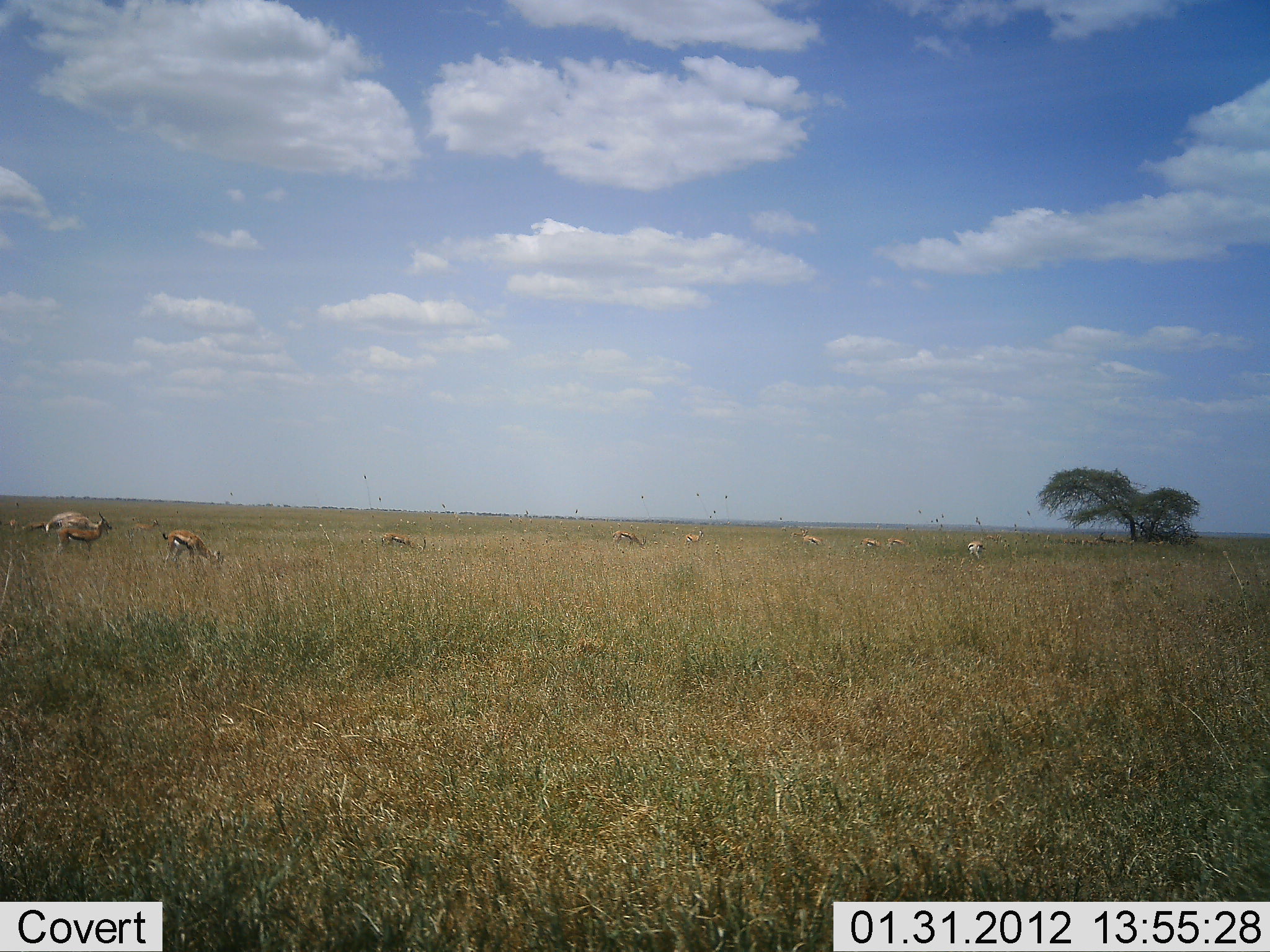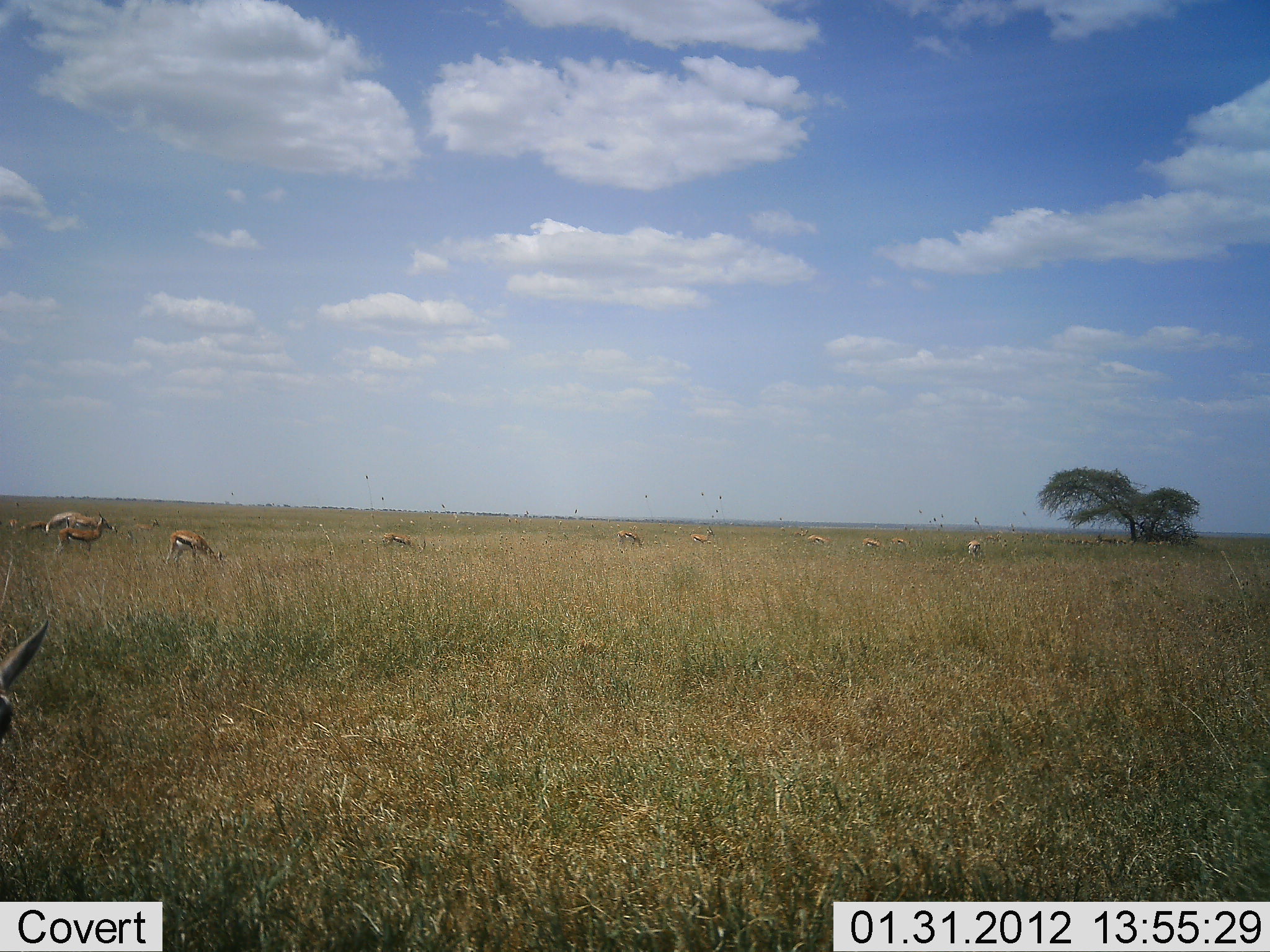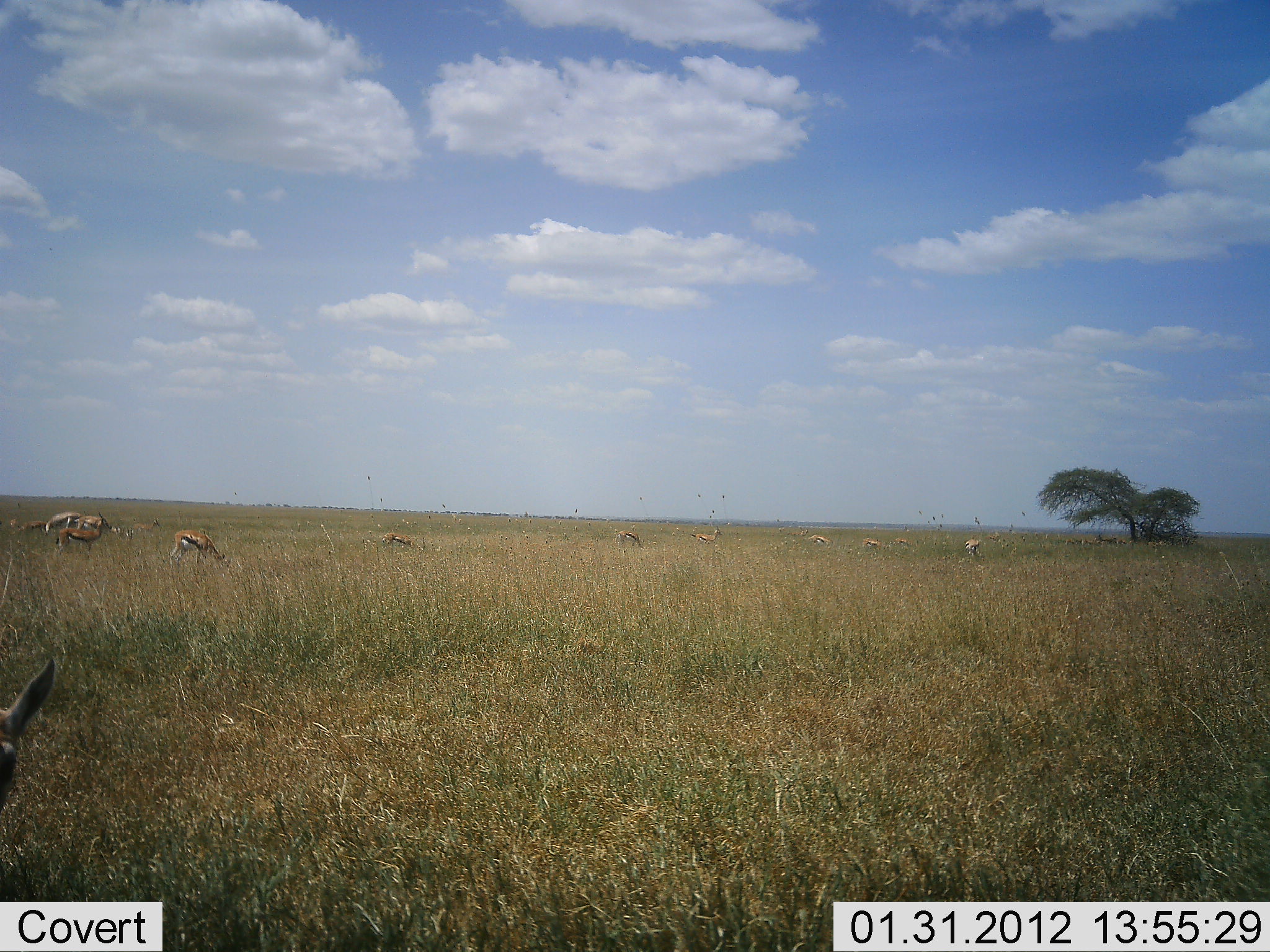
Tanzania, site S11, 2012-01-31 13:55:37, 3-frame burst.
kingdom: Animalia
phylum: Chordata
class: Mammalia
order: Artiodactyla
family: Bovidae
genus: Eudorcas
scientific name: Eudorcas thomsonii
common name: thomson's gazelle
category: gazellethomsons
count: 11-50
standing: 33%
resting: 6%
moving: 17%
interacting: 0%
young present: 0%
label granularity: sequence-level